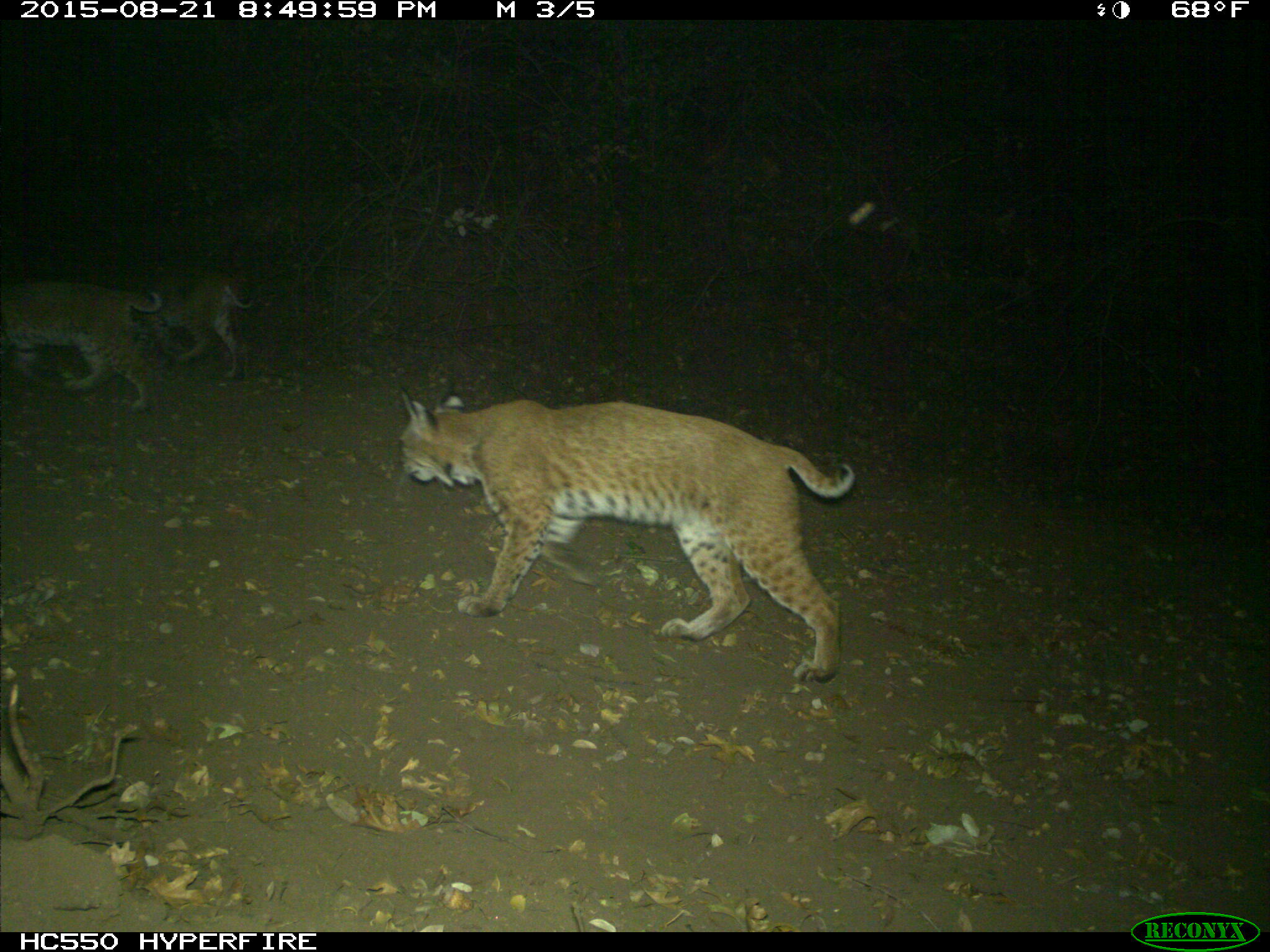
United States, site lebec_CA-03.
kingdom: Animalia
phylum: Chordata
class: Mammalia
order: Carnivora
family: Felidae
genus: Lynx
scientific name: Lynx rufus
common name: bobcat